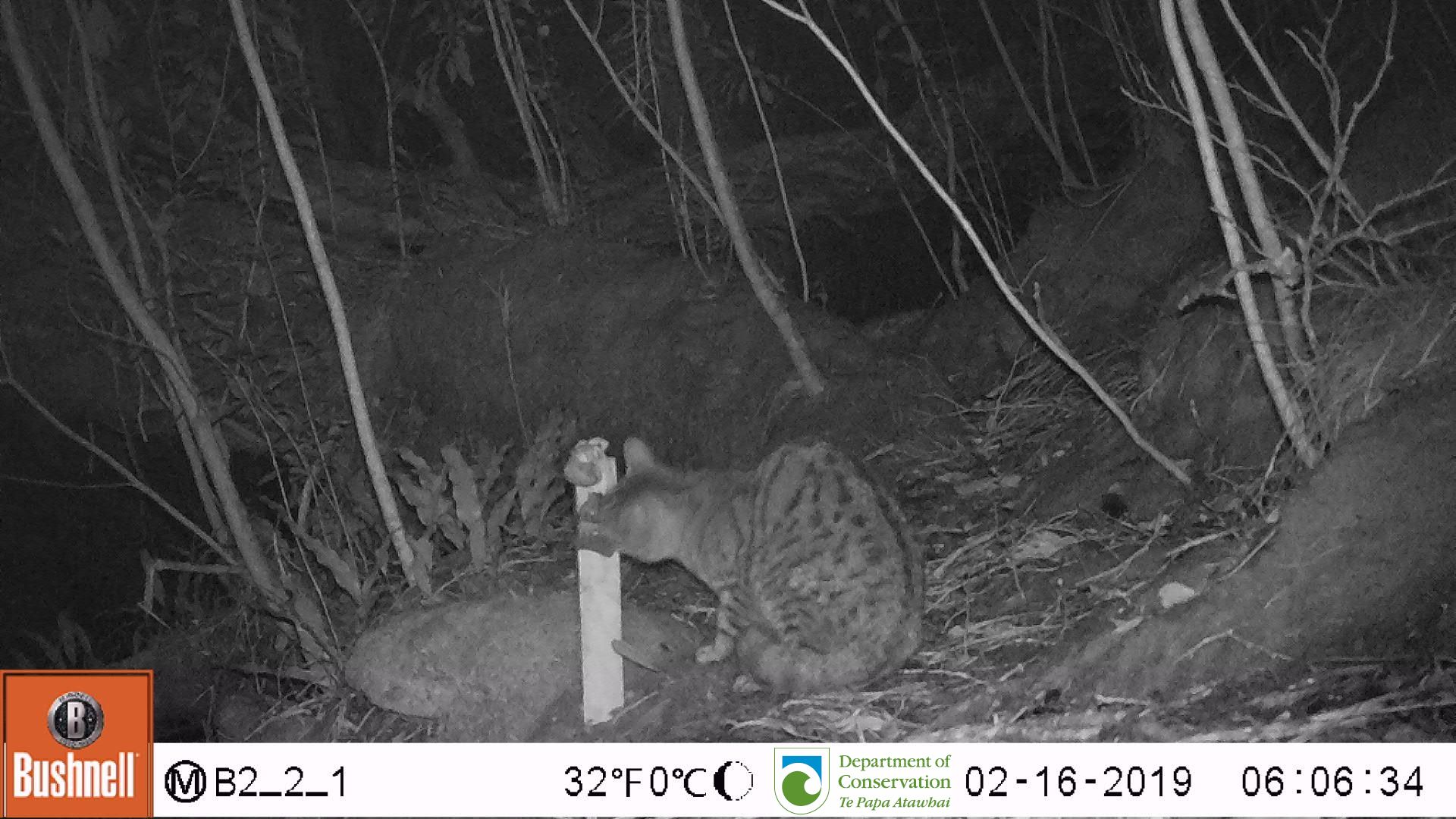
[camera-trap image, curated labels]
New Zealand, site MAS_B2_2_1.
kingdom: Animalia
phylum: Chordata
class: Mammalia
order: Carnivora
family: Felidae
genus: Felis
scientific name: Felis catus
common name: domestic cat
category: cat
Cat (domestic cat) (Felis catus).